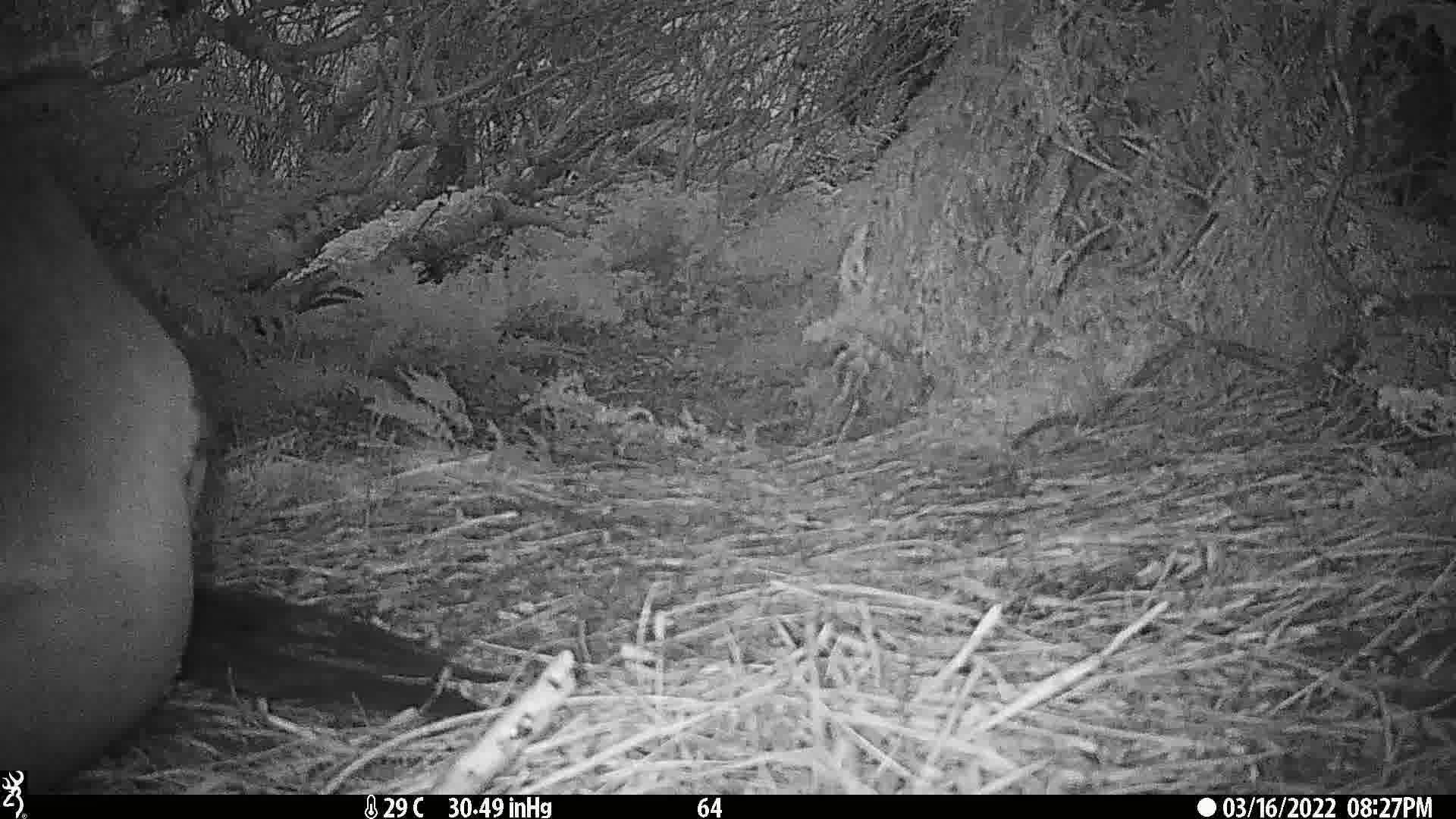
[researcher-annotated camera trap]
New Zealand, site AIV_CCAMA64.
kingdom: Animalia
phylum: Chordata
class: Mammalia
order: Carnivora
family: Otariidae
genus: Phocarctos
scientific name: Phocarctos hookeri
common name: new zealand sea lion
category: sealion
Sealion (new zealand sea lion) (Phocarctos hookeri).